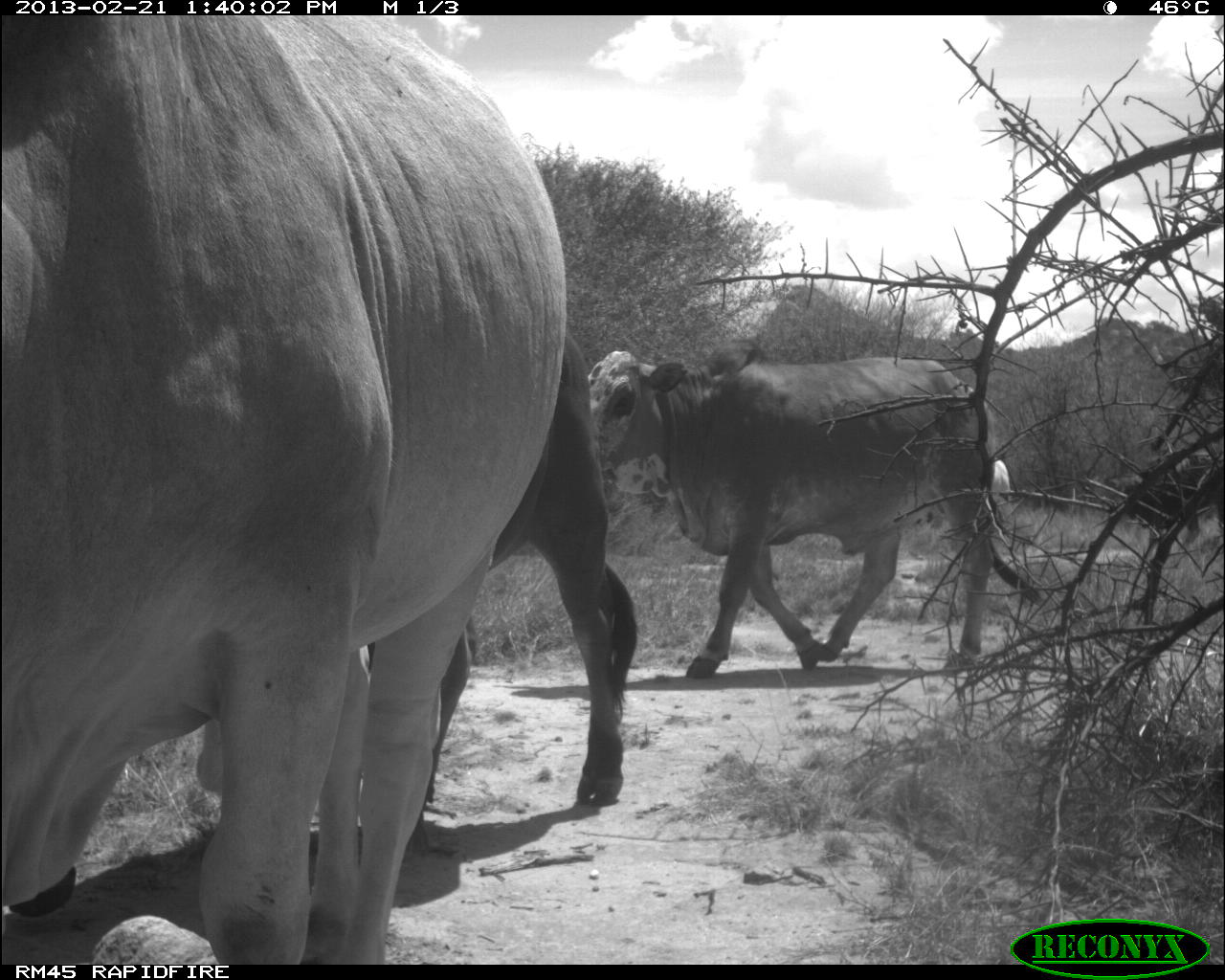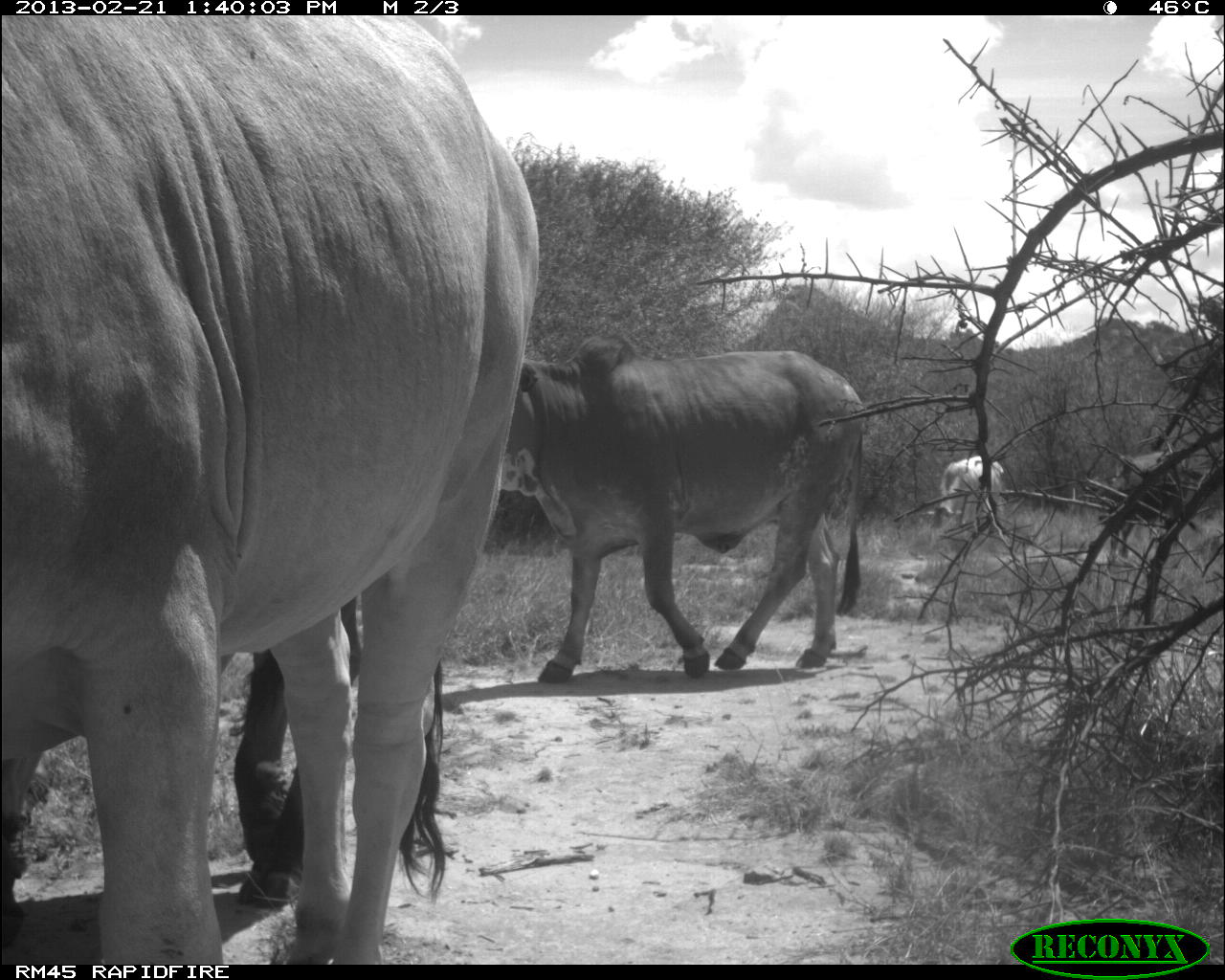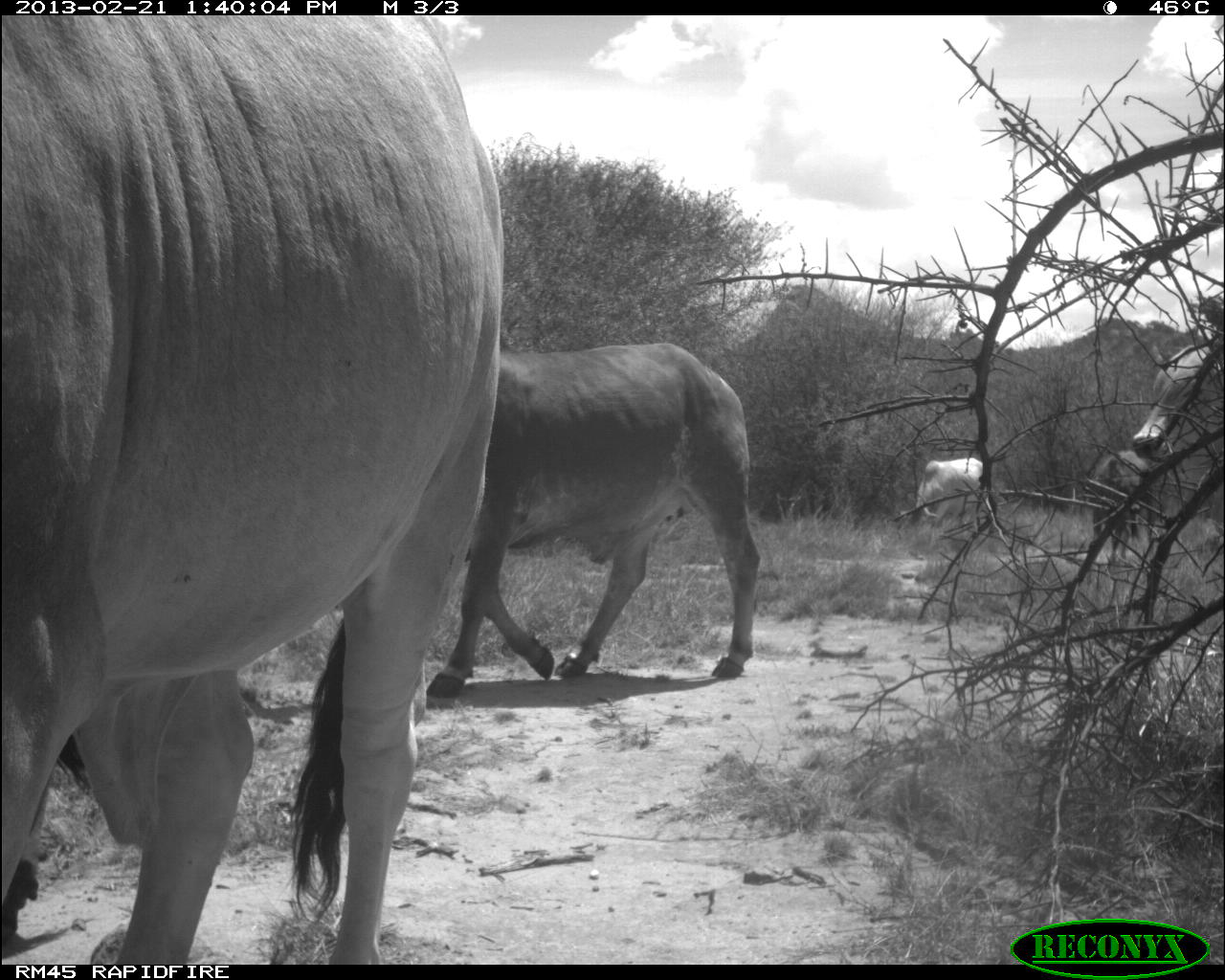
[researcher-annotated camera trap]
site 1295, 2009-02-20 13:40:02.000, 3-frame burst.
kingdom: Animalia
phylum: Chordata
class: Mammalia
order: Artiodactyla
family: Bovidae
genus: Bos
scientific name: Bos taurus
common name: domestic cattle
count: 5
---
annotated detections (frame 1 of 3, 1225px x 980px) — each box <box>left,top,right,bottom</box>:
bos taurus: <box>0,12,562,963</box>; <box>587,347,1011,673</box>; <box>361,326,640,810</box>; <box>0,10,5,14</box>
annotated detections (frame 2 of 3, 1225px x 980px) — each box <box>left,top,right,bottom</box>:
bos taurus: <box>0,12,562,963</box>; <box>496,331,869,673</box>; <box>233,592,448,908</box>; <box>1080,452,1199,557</box>; <box>938,455,1005,537</box>